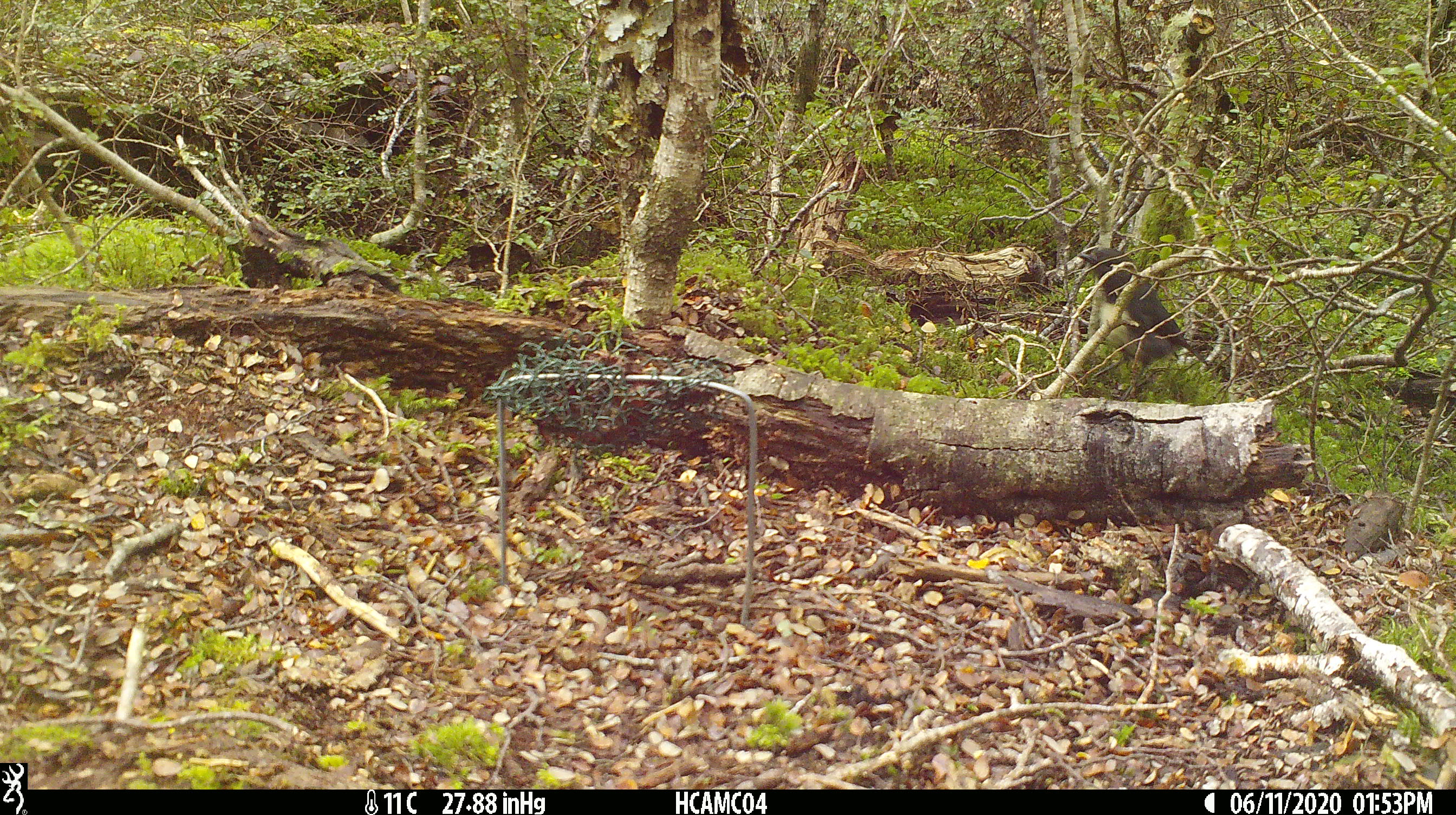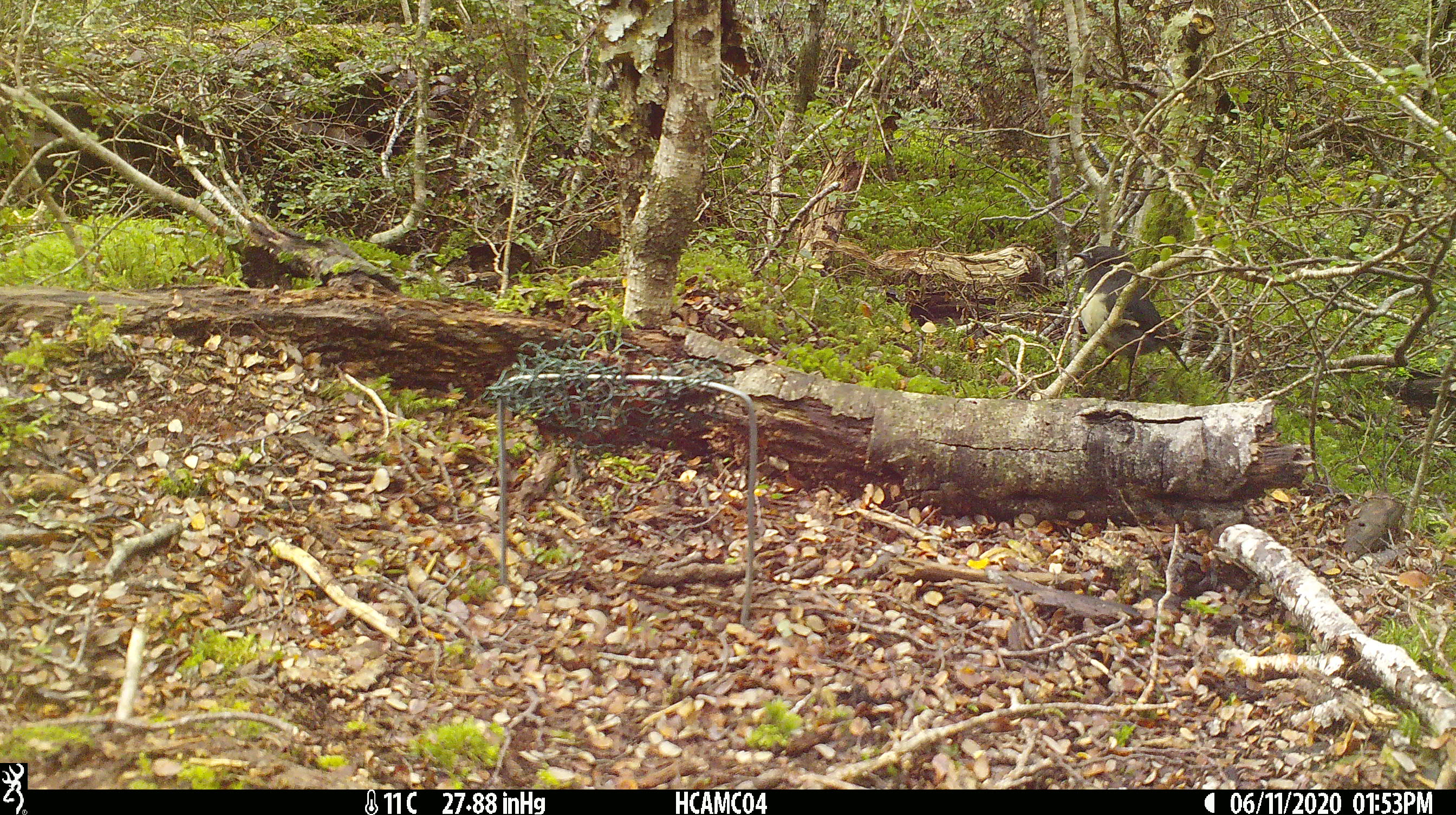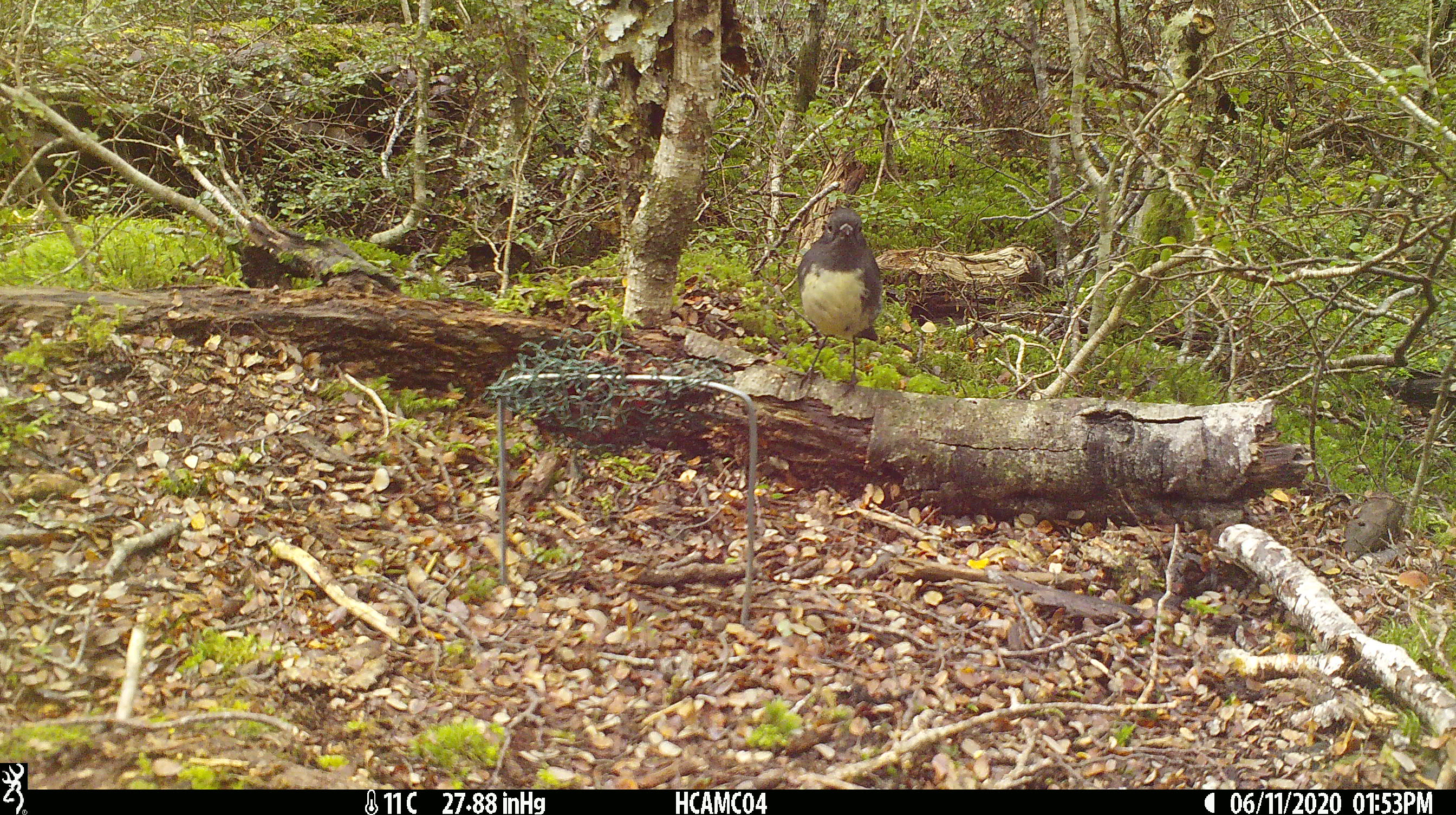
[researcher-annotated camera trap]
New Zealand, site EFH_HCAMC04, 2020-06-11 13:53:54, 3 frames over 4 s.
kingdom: Animalia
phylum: Chordata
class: Aves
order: Passeriformes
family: Petroicidae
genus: Petroica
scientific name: Petroica australis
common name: new zealand robin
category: robin